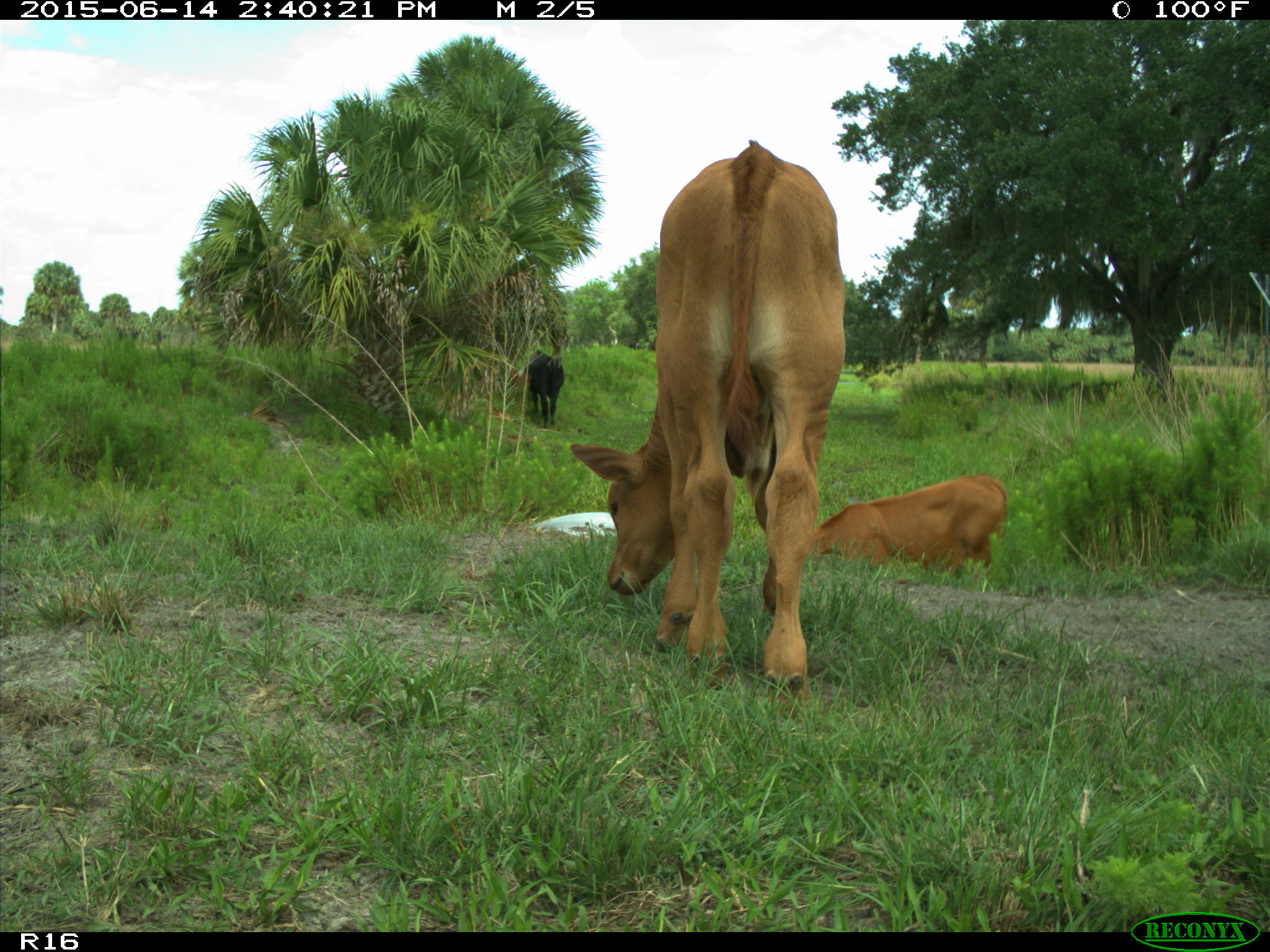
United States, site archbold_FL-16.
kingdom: Animalia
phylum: Chordata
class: Mammalia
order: Artiodactyla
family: Bovidae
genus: Bos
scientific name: Bos taurus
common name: domestic cow